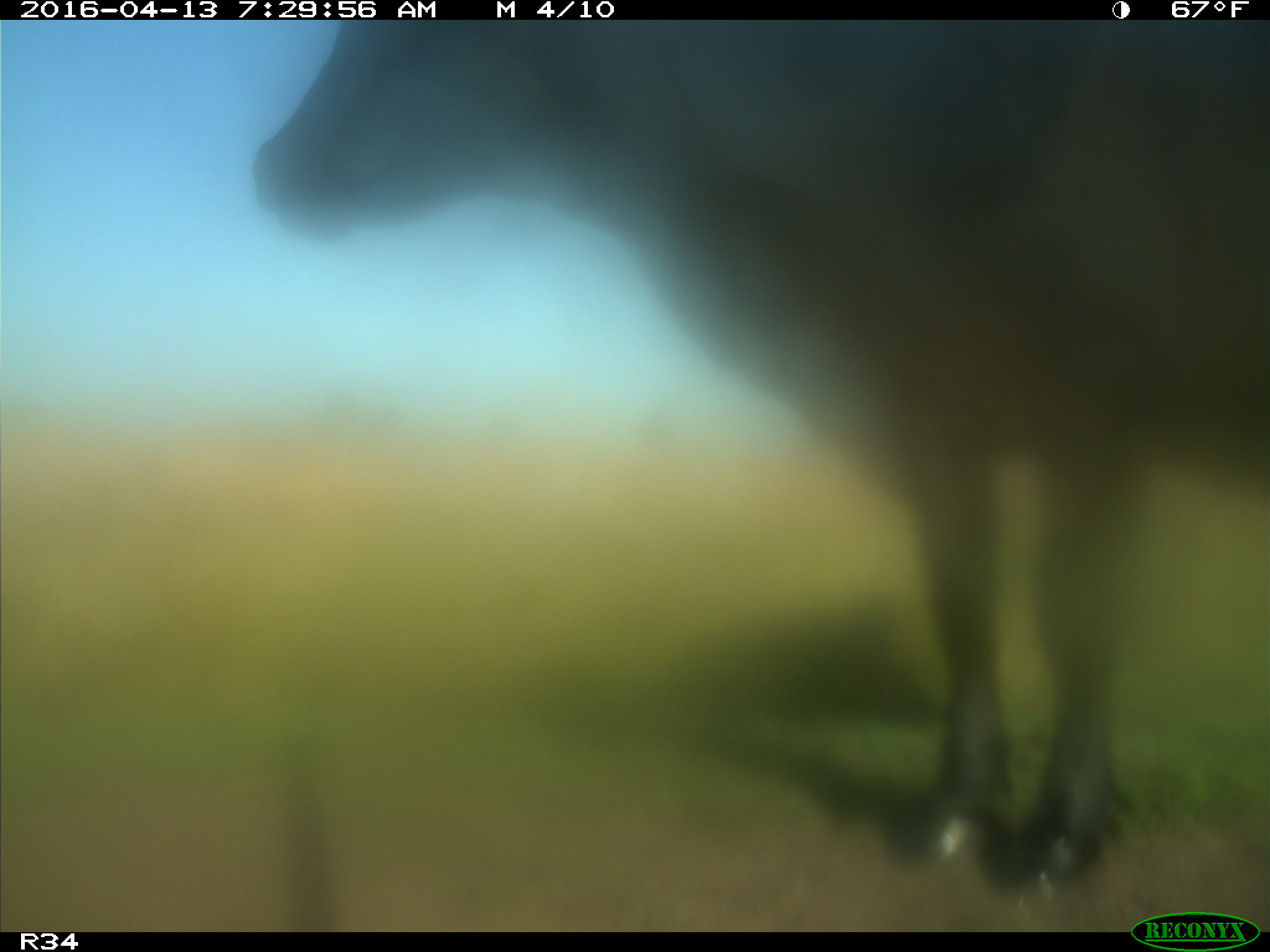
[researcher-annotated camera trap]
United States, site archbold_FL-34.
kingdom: Animalia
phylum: Chordata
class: Mammalia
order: Artiodactyla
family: Bovidae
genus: Bos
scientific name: Bos taurus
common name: domestic cow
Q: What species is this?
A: Bos taurus (domestic cow).